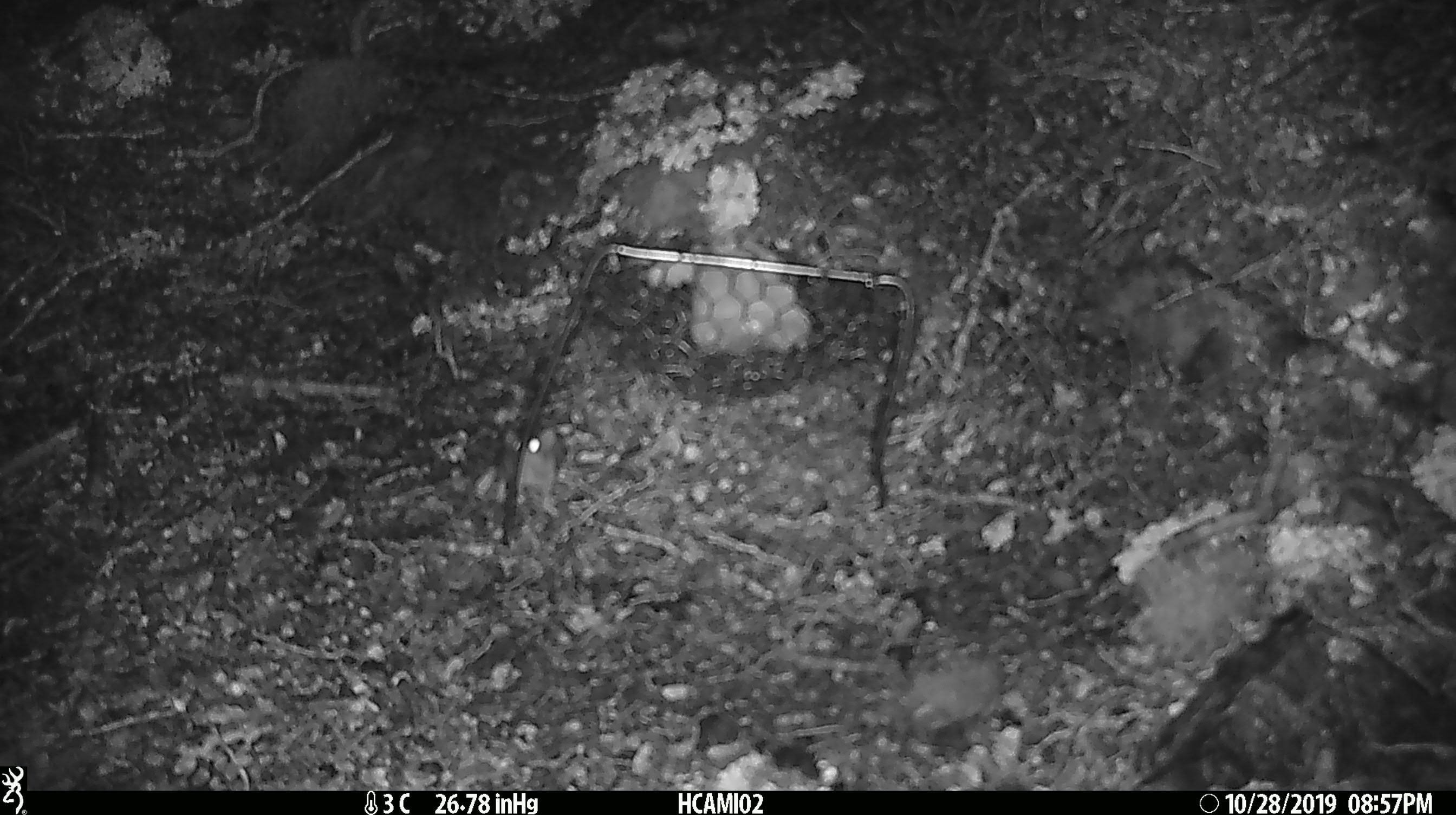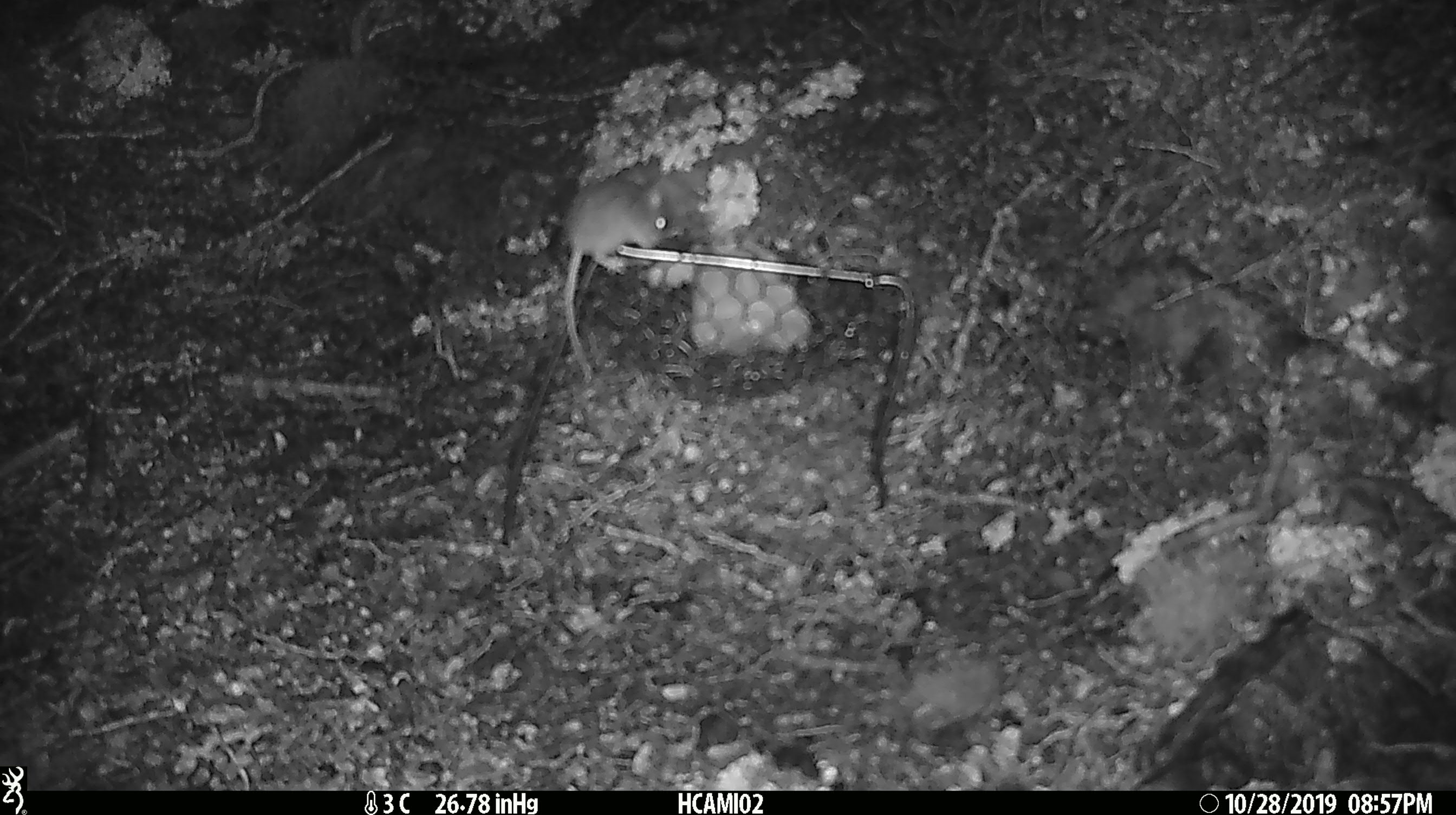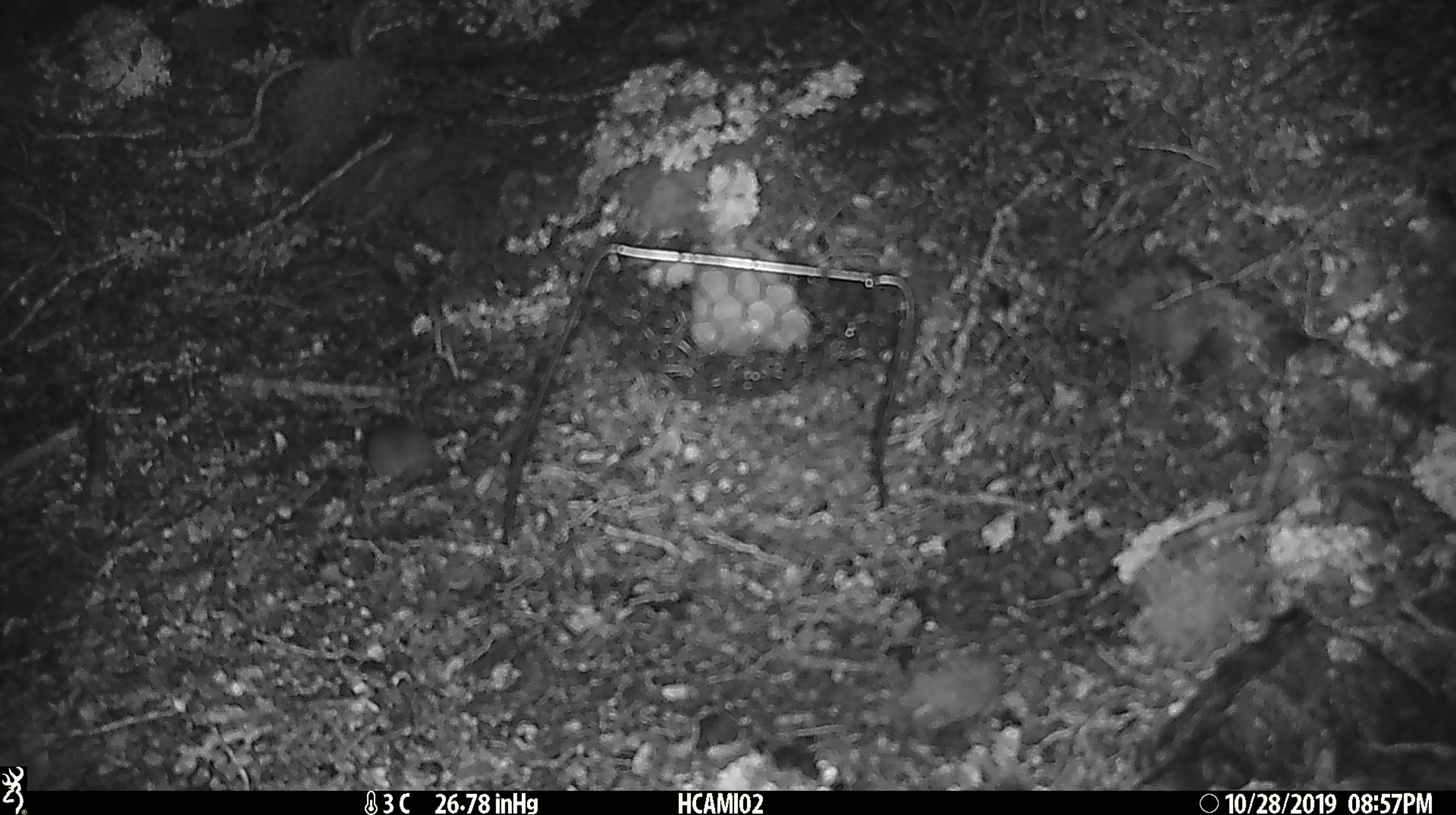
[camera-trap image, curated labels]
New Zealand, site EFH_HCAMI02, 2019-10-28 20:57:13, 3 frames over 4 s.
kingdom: Animalia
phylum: Chordata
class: Mammalia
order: Rodentia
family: Muridae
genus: Mus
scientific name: Mus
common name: mouse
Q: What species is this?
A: Mouse (Mus).